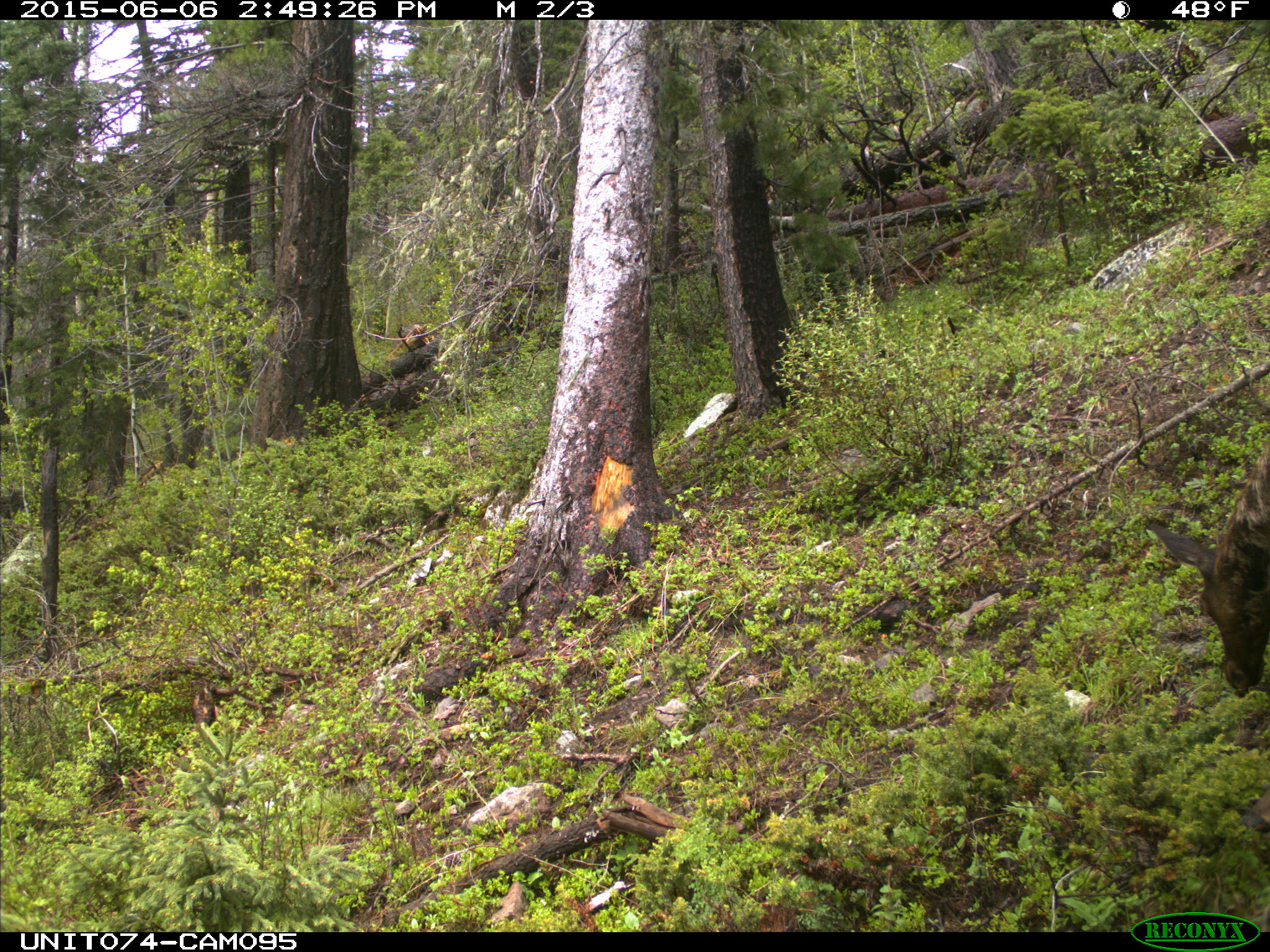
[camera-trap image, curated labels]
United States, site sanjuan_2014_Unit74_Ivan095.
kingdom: Animalia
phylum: Chordata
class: Mammalia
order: Artiodactyla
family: Cervidae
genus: Cervus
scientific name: Cervus elaphus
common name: red deer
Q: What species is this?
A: Cervus elaphus (red deer).